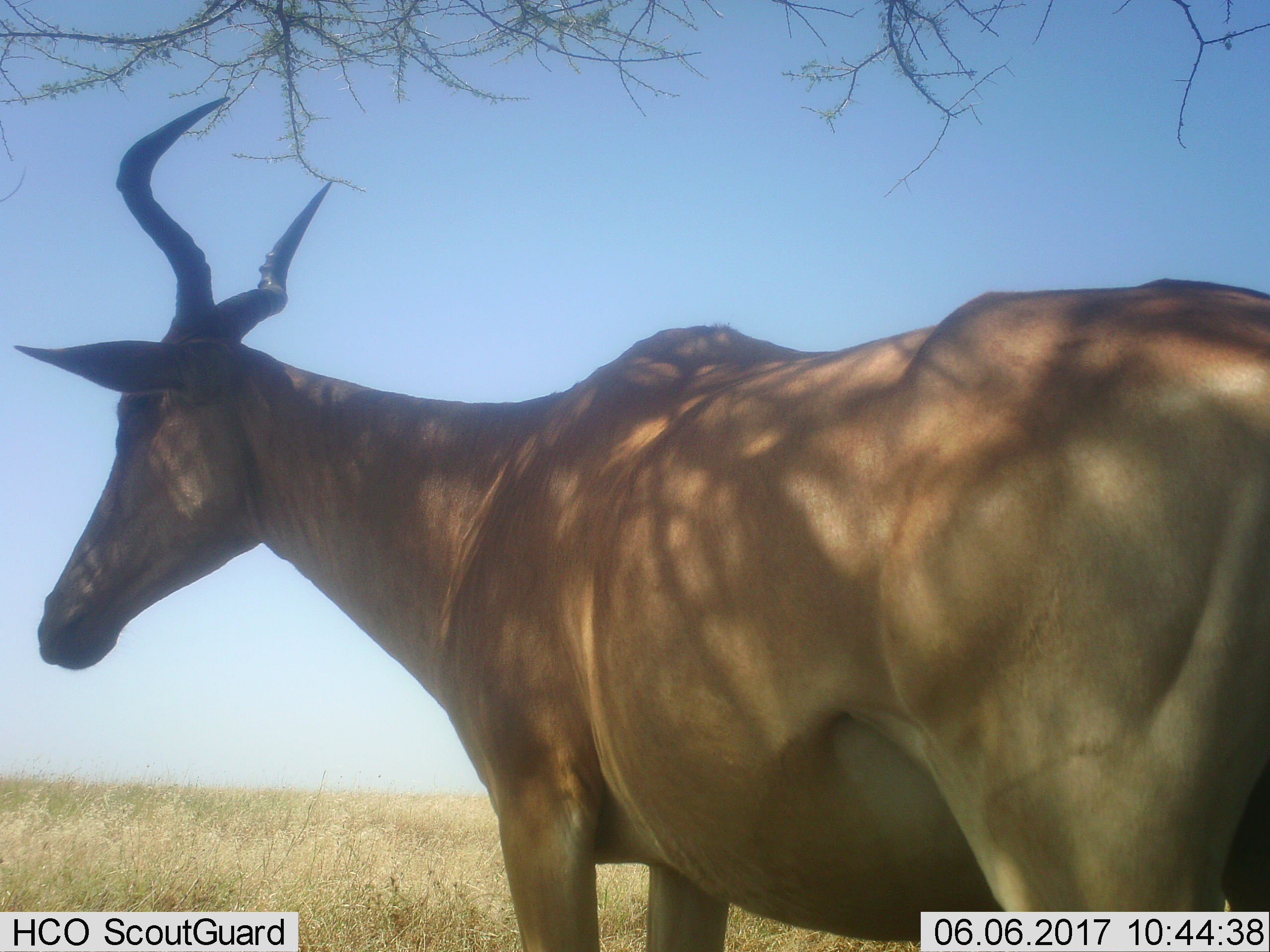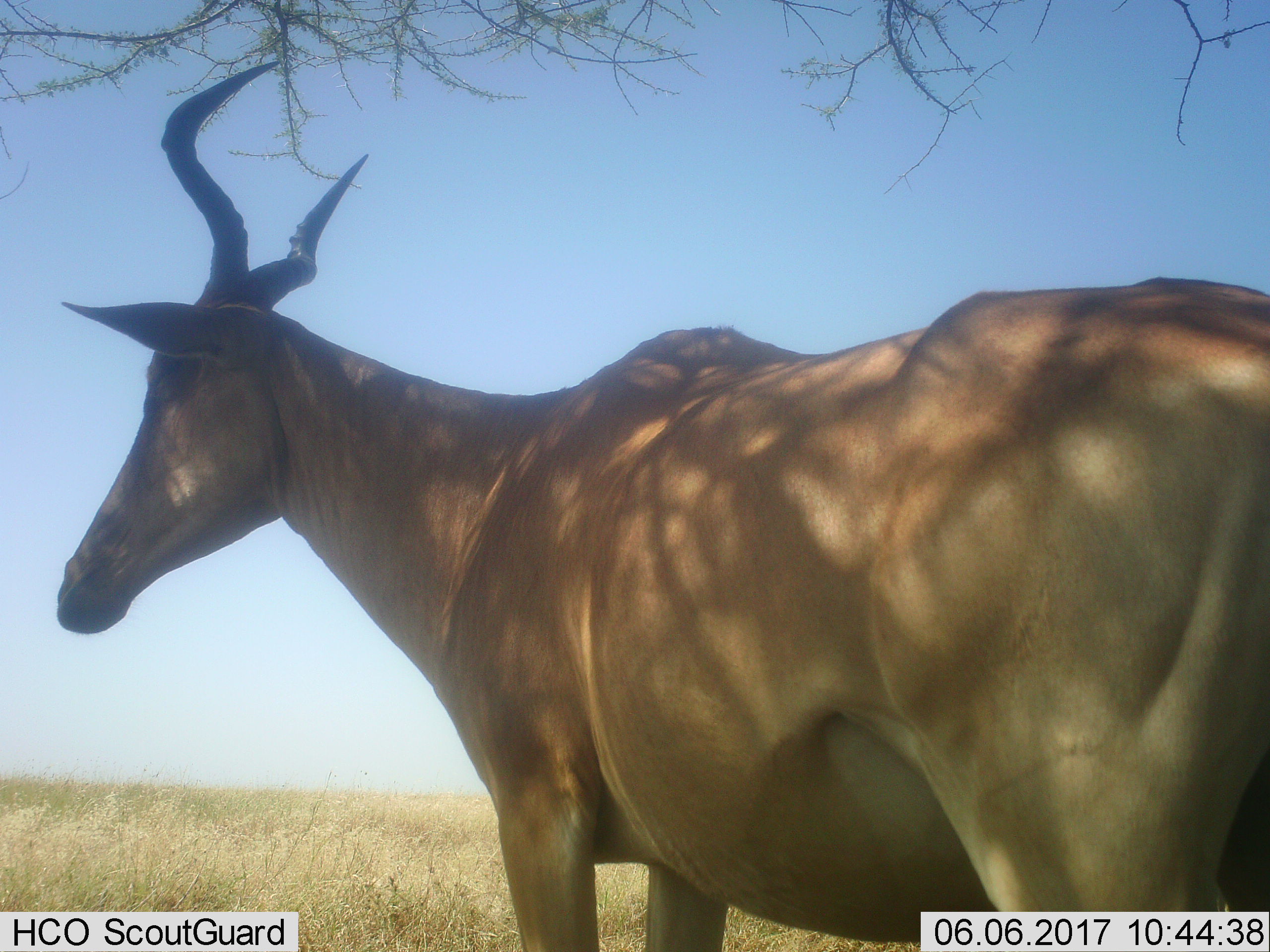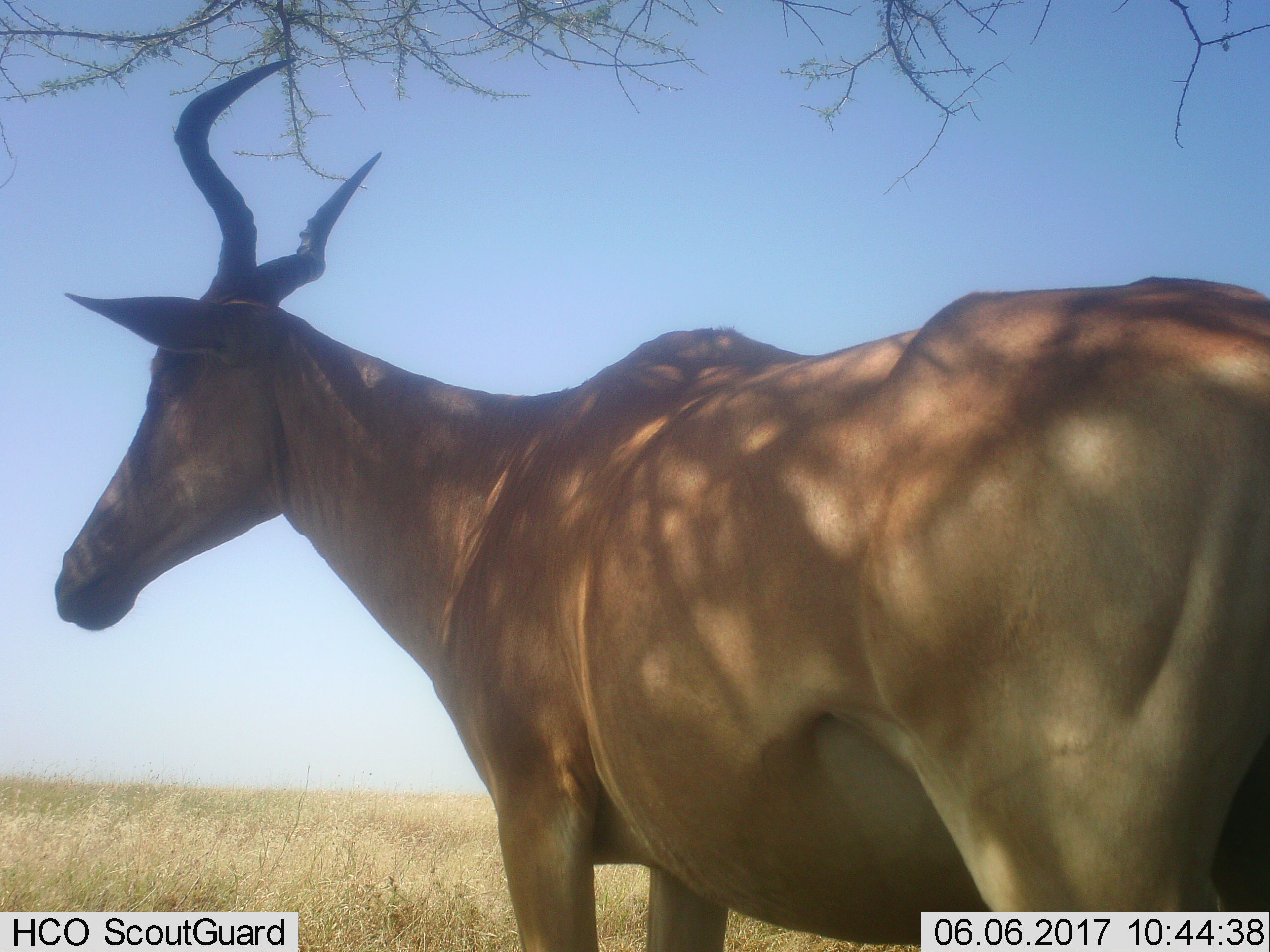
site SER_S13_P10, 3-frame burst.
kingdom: Animalia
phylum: Chordata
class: Mammalia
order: Artiodactyla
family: Bovidae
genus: Alcelaphus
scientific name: Alcelaphus buselaphus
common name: hartebeest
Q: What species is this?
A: Hartebeest (Alcelaphus buselaphus).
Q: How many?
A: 1.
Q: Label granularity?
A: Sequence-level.